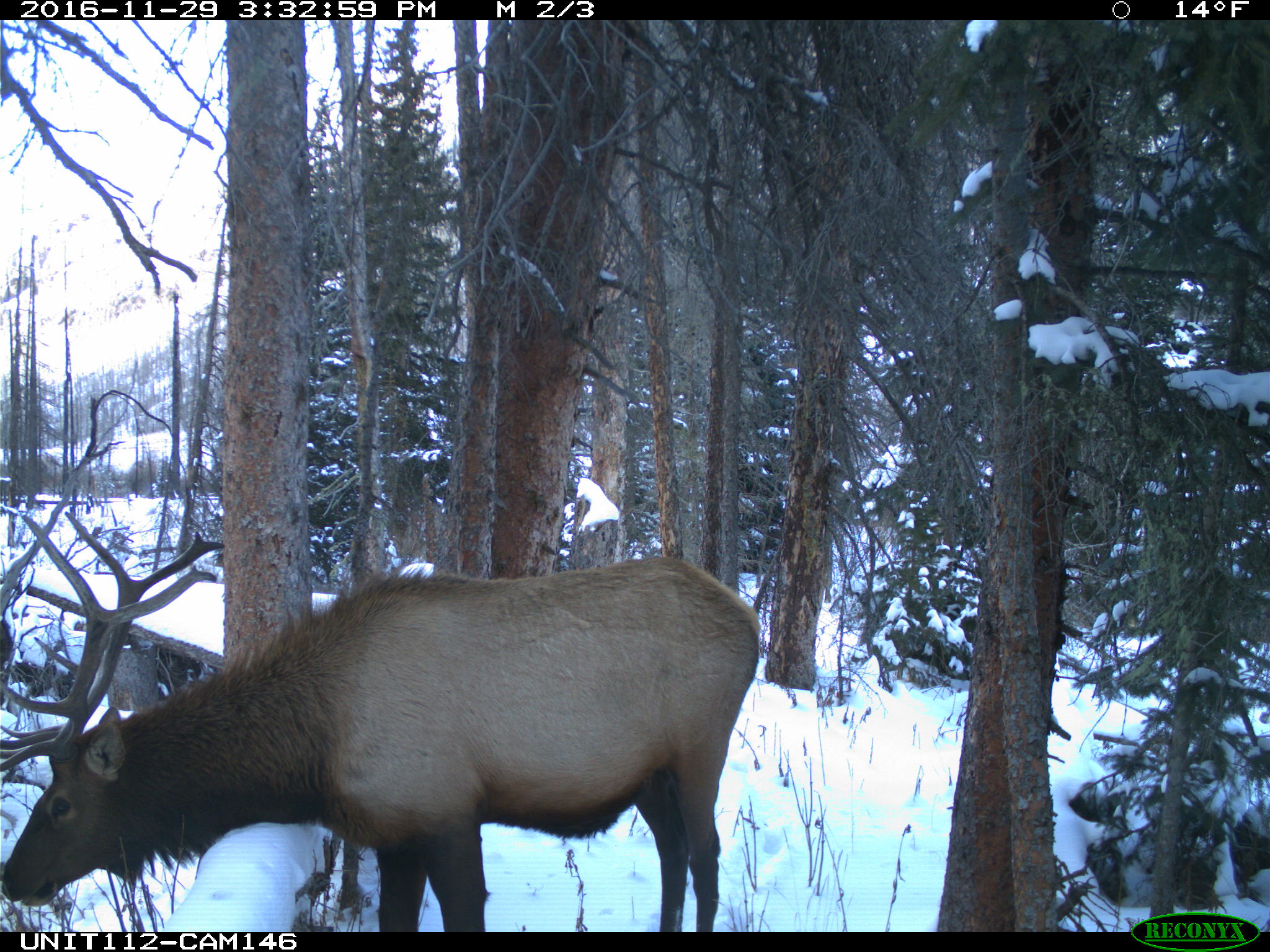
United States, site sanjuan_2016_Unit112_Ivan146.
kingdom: Animalia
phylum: Chordata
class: Mammalia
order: Artiodactyla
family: Cervidae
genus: Cervus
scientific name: Cervus elaphus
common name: red deer